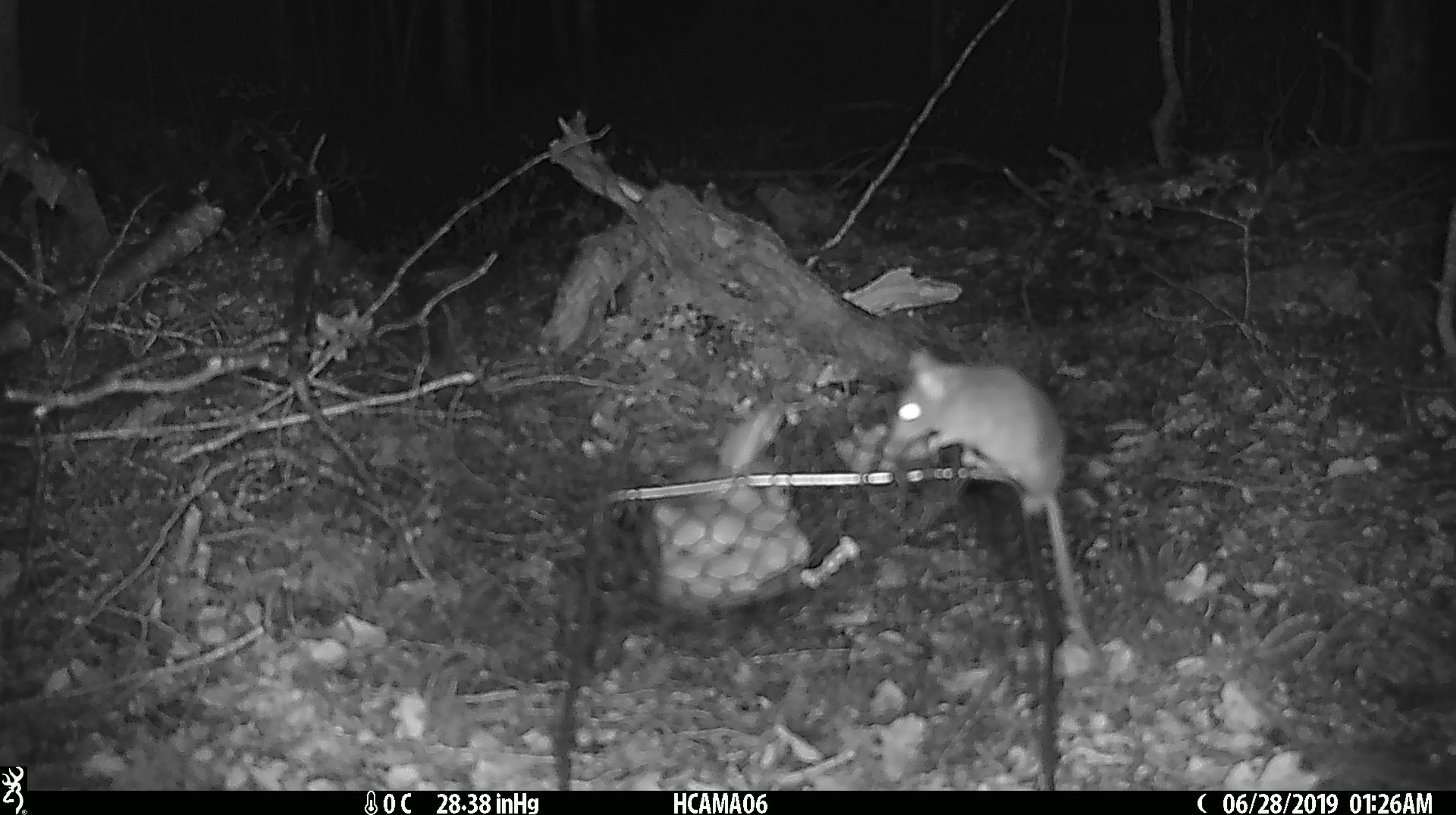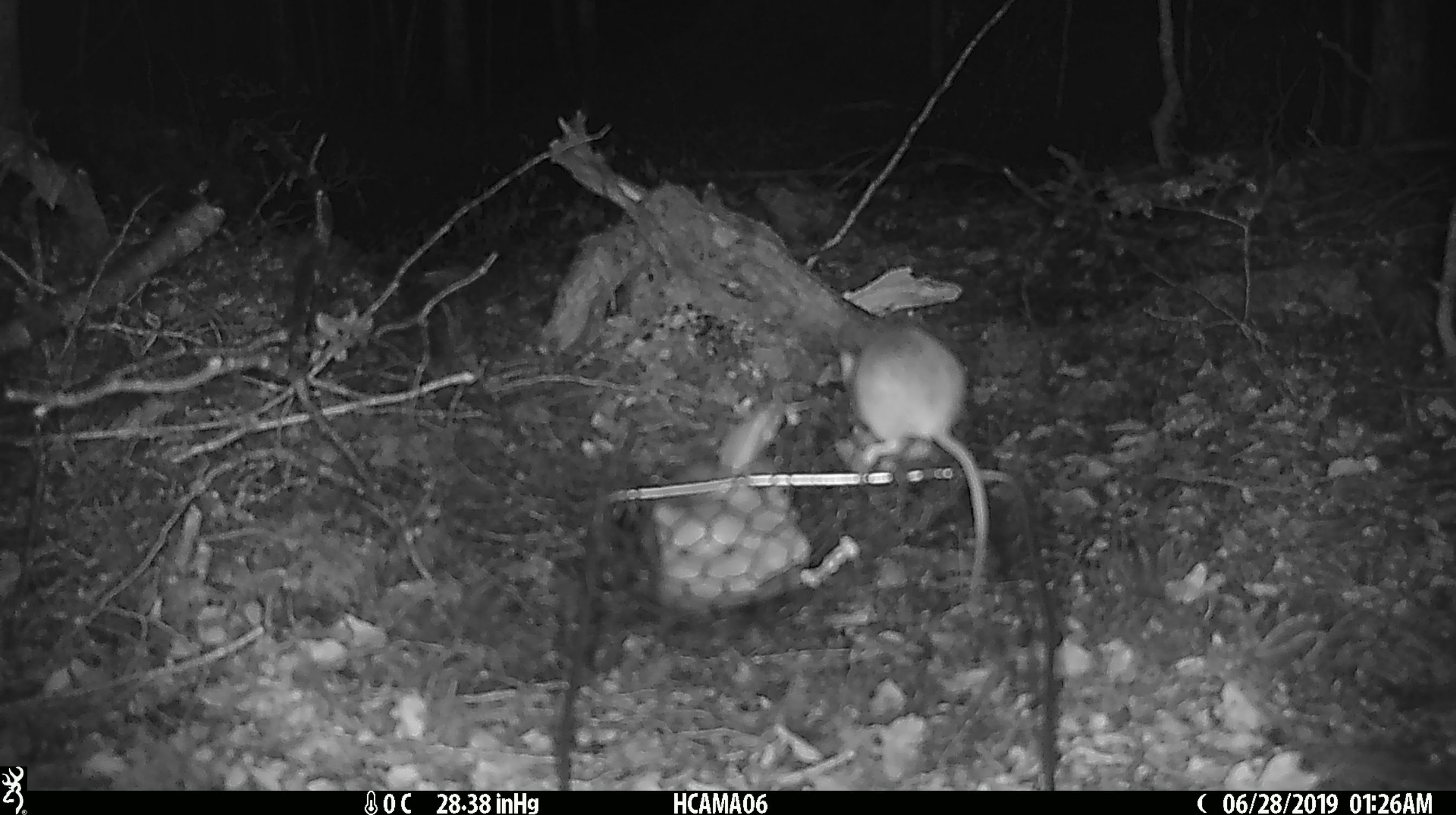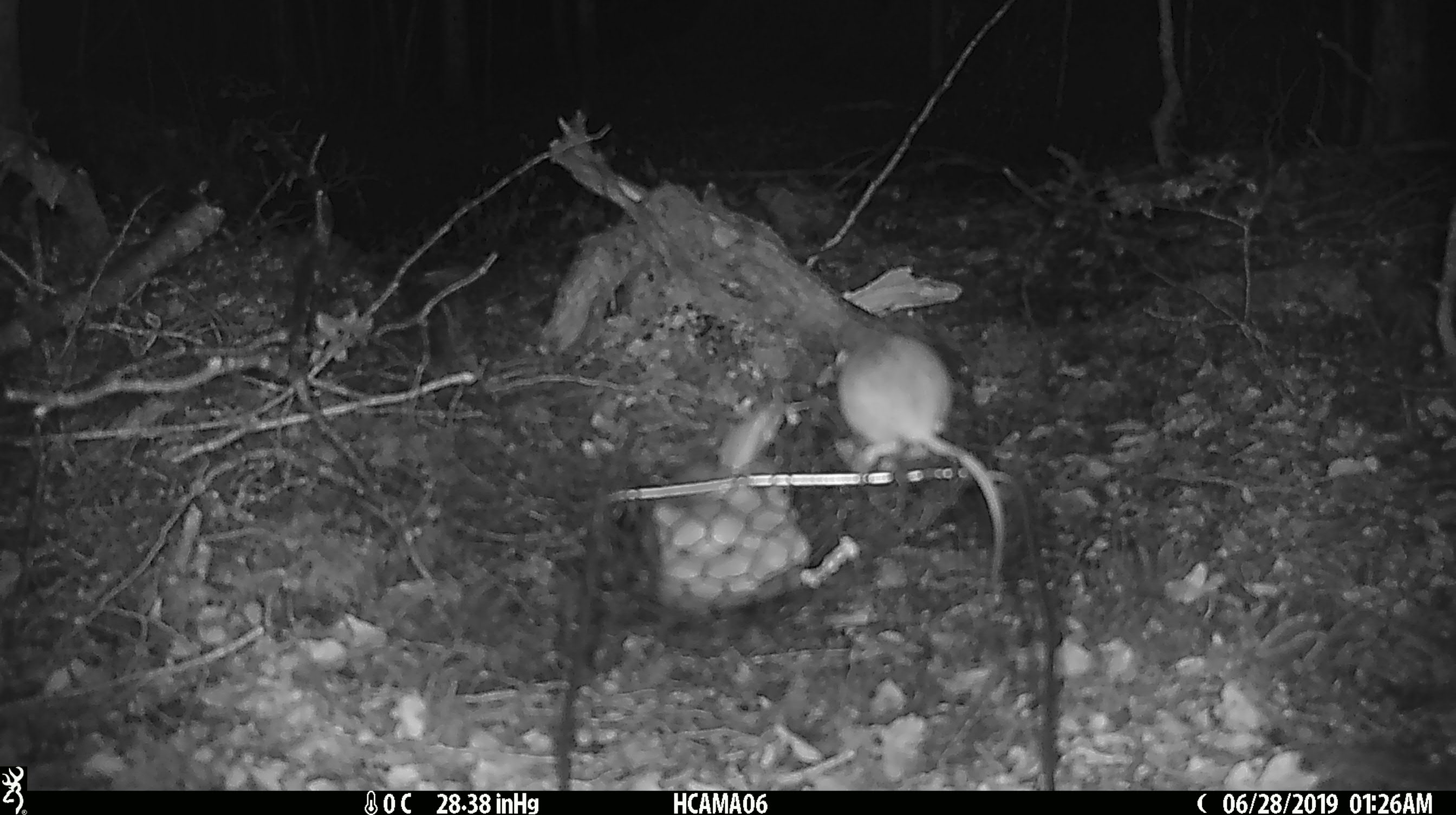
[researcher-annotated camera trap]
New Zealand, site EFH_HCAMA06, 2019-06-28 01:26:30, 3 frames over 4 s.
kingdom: Animalia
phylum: Chordata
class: Mammalia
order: Rodentia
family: Muridae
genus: Mus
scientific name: Mus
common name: mouse